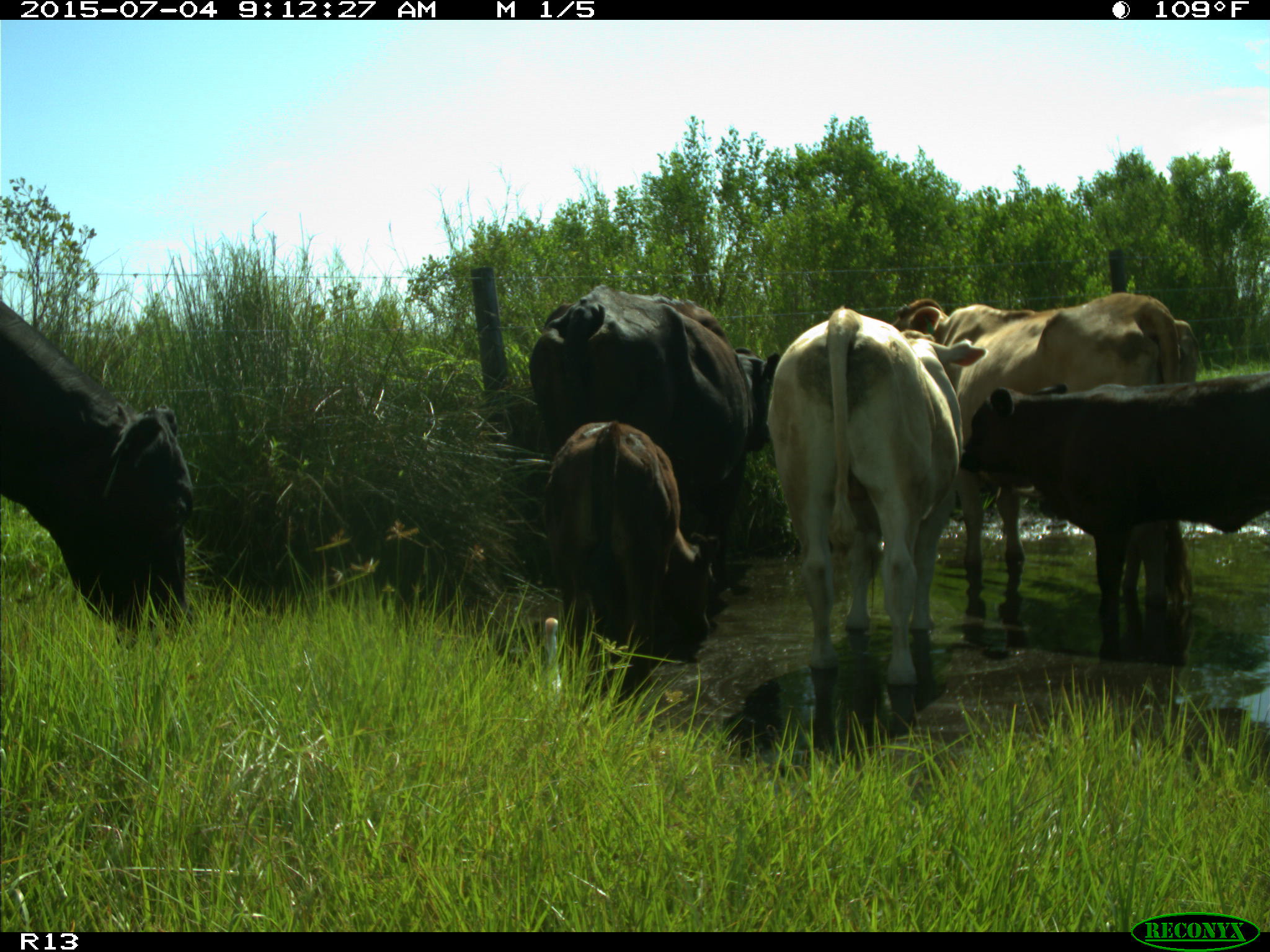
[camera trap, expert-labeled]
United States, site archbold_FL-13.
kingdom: Animalia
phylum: Chordata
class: Mammalia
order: Artiodactyla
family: Bovidae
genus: Bos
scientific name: Bos taurus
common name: domestic cow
Bos taurus (domestic cow).